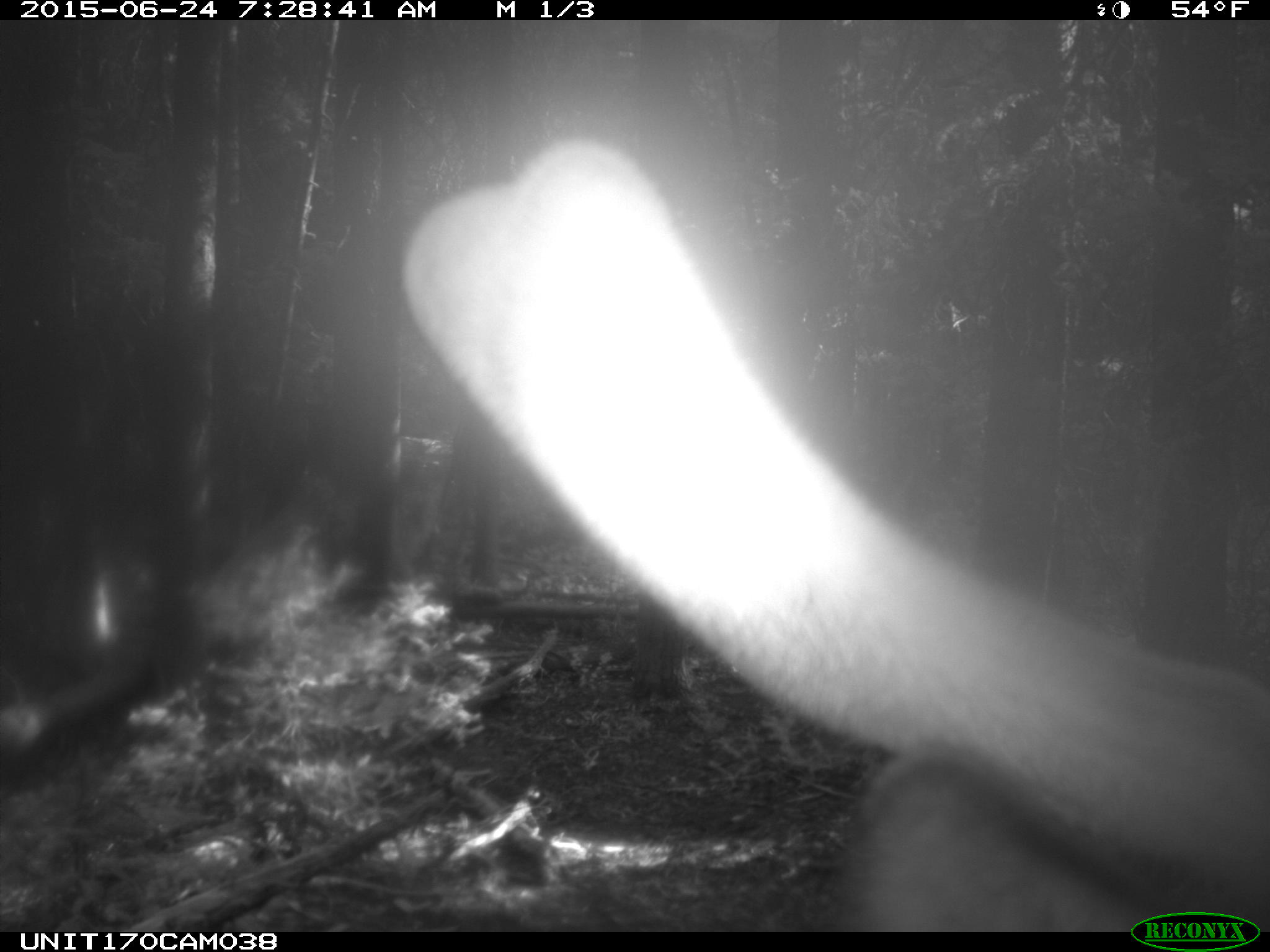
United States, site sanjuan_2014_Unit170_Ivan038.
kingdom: Animalia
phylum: Chordata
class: Mammalia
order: Artiodactyla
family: Cervidae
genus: Cervus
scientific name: Cervus elaphus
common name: red deer